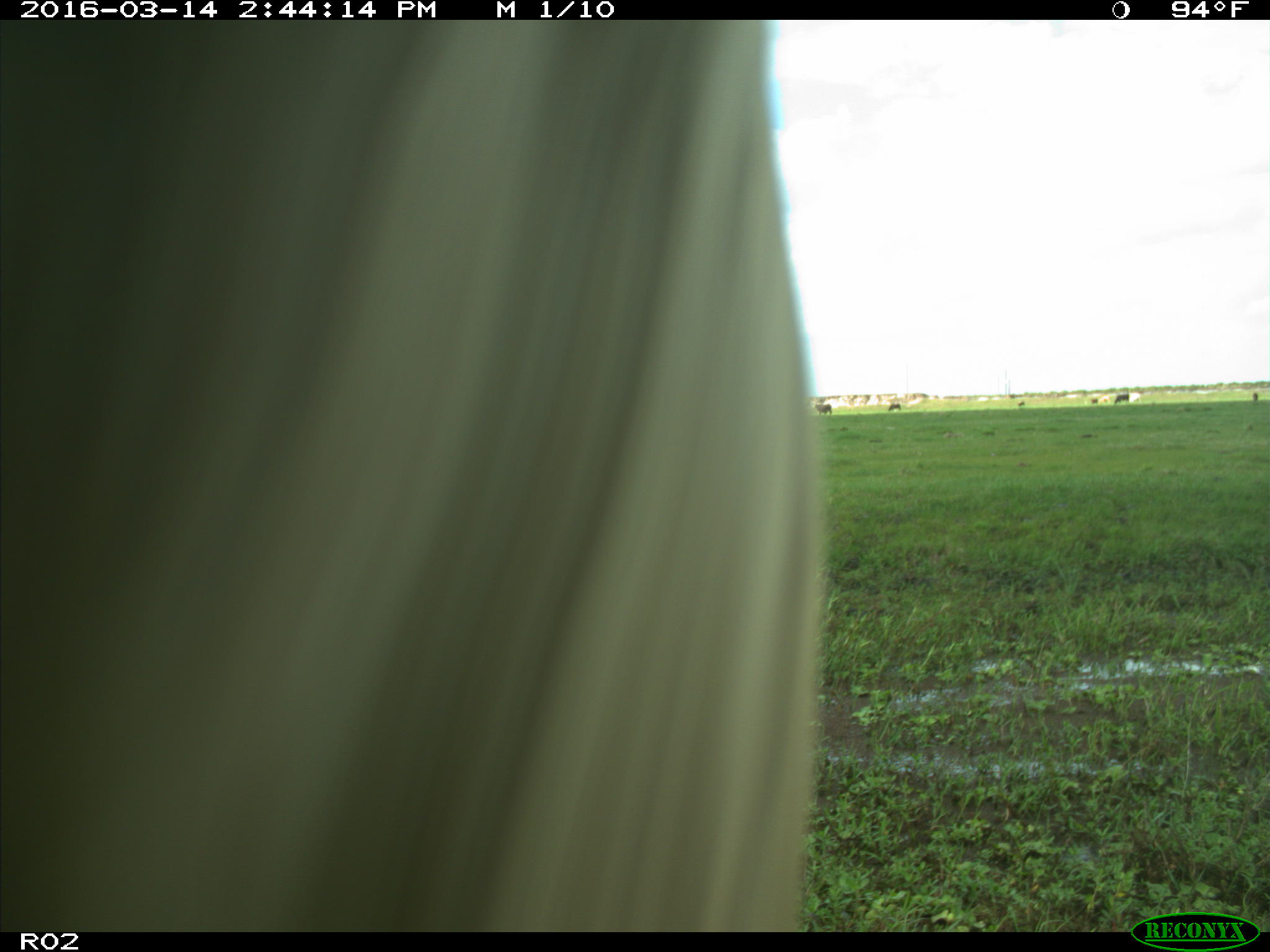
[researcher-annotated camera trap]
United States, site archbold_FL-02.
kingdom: Animalia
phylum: Chordata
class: Mammalia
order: Artiodactyla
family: Bovidae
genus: Bos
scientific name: Bos taurus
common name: domestic cow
Bos taurus (domestic cow).